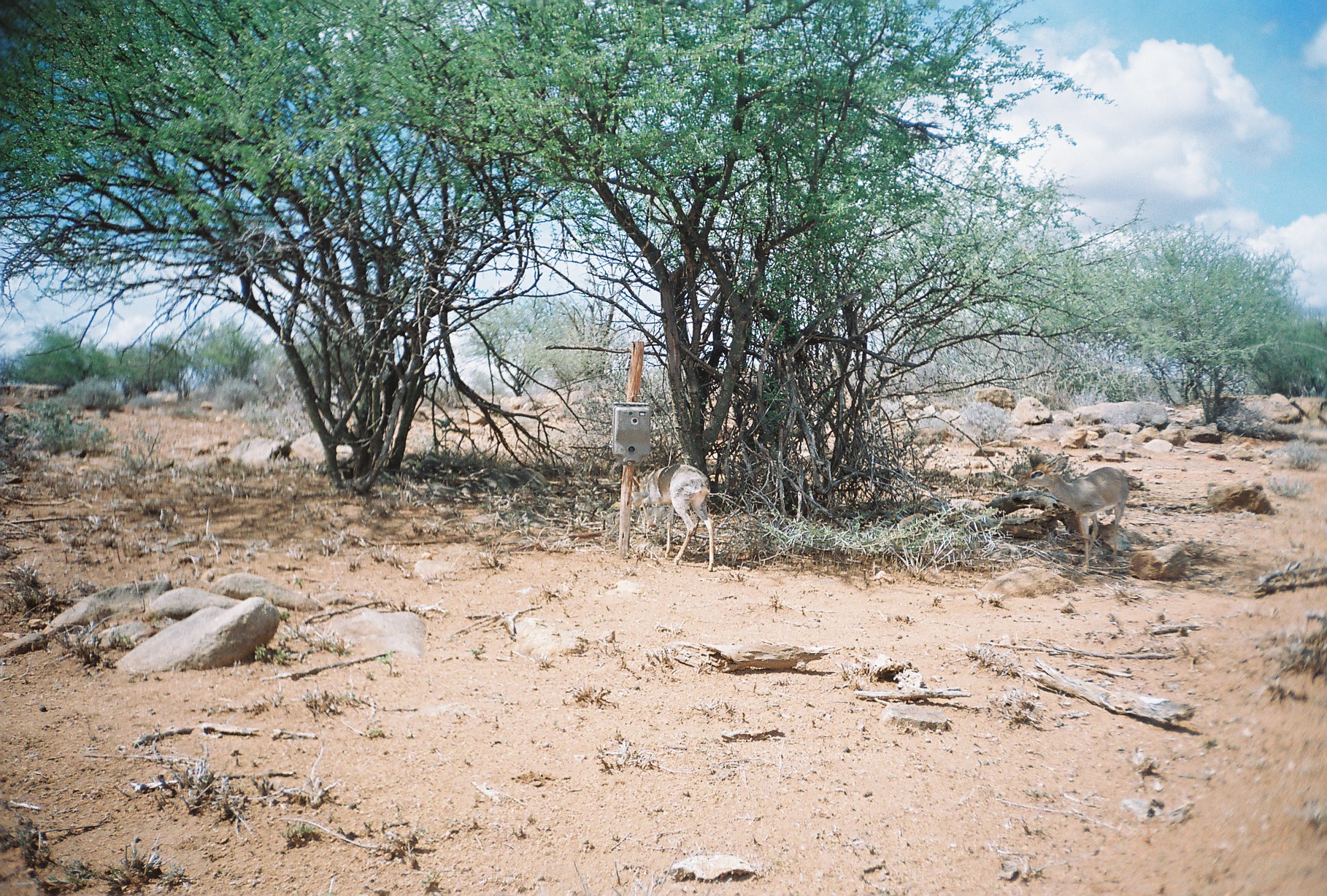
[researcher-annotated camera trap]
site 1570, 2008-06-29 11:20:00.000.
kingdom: Animalia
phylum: Chordata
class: Mammalia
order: Artiodactyla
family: Bovidae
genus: Madoqua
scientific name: Madoqua guentheri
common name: günther's dik-dik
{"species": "Madoqua guentheri (günther's dik-dik)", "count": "2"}